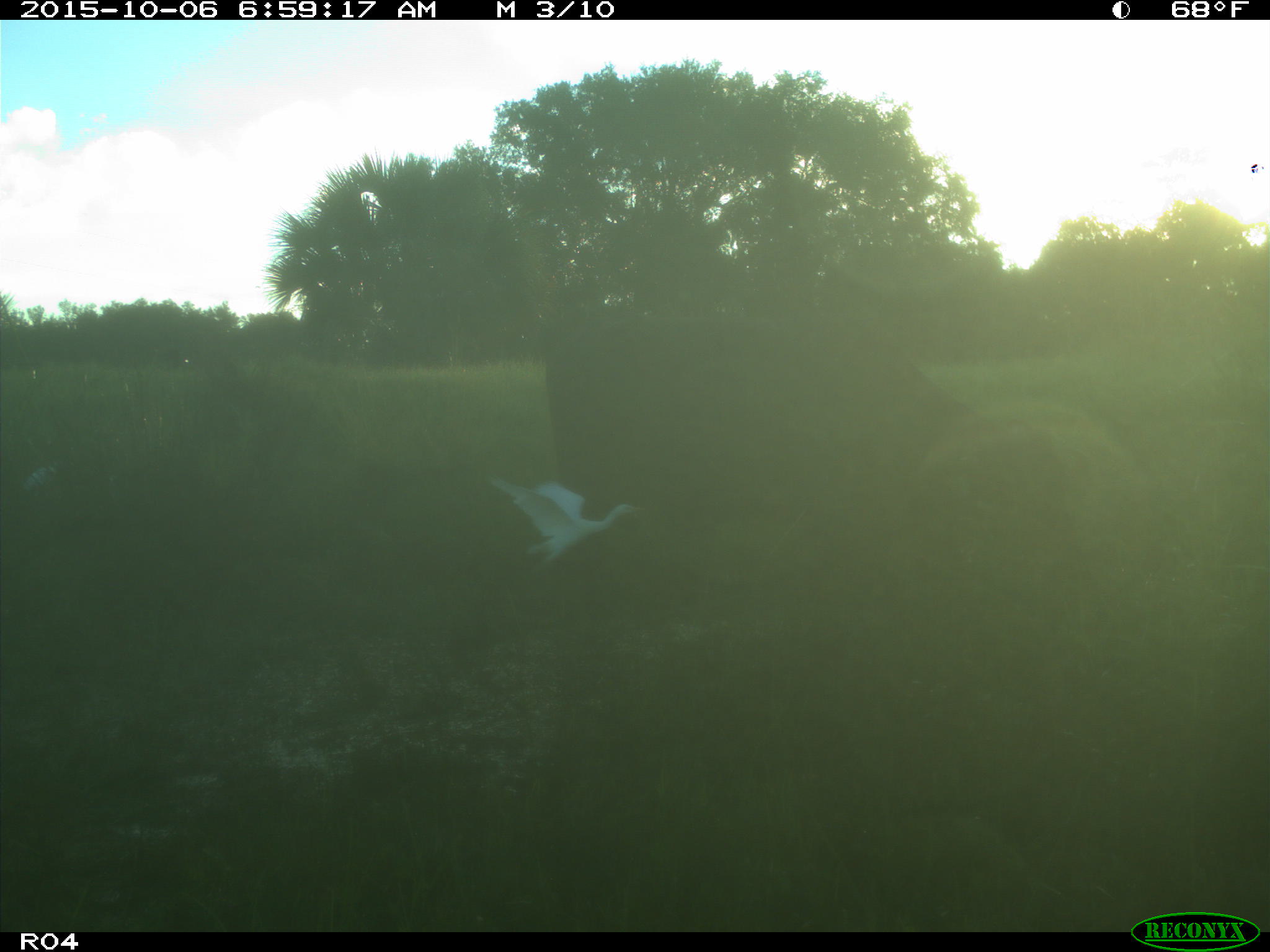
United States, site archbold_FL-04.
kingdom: Animalia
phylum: Chordata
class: Mammalia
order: Artiodactyla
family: Bovidae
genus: Bos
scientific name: Bos taurus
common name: domestic cow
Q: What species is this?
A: Bos taurus (domestic cow).